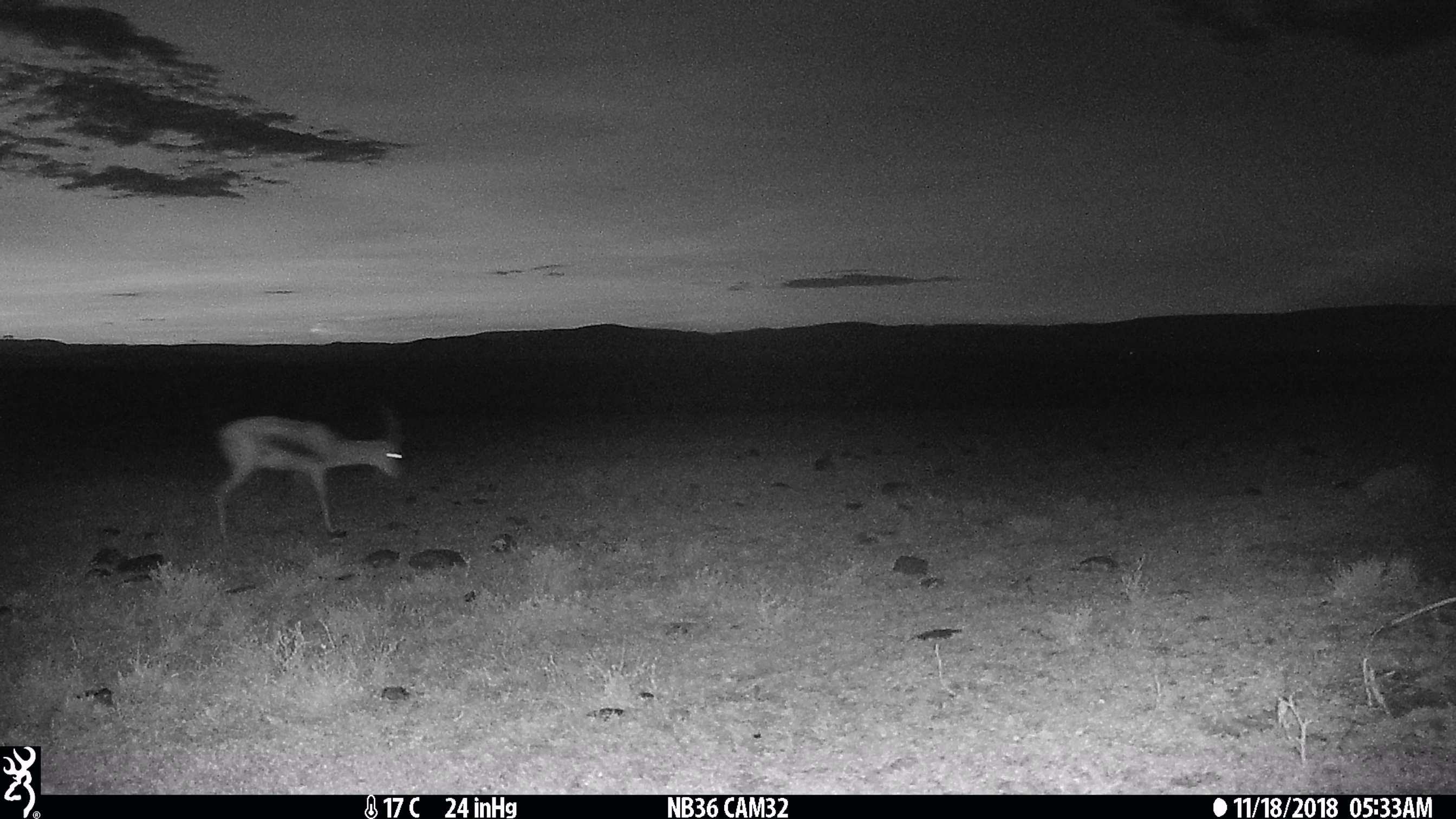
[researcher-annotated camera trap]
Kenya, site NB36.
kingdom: Animalia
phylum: Chordata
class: Mammalia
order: Artiodactyla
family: Bovidae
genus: Eudorcas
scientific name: Eudorcas thomsonii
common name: thomon's gazelle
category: gazelle thomsons